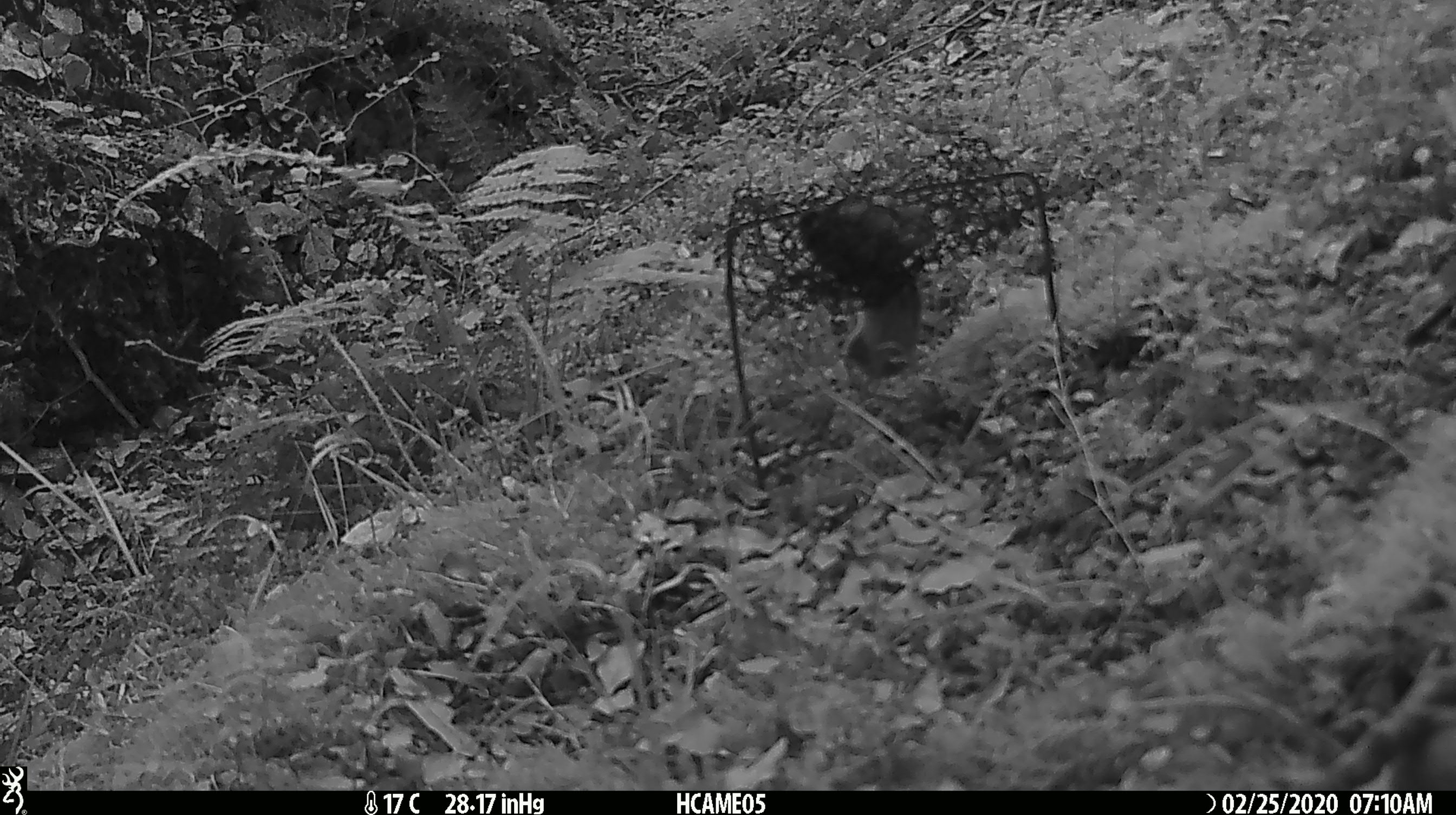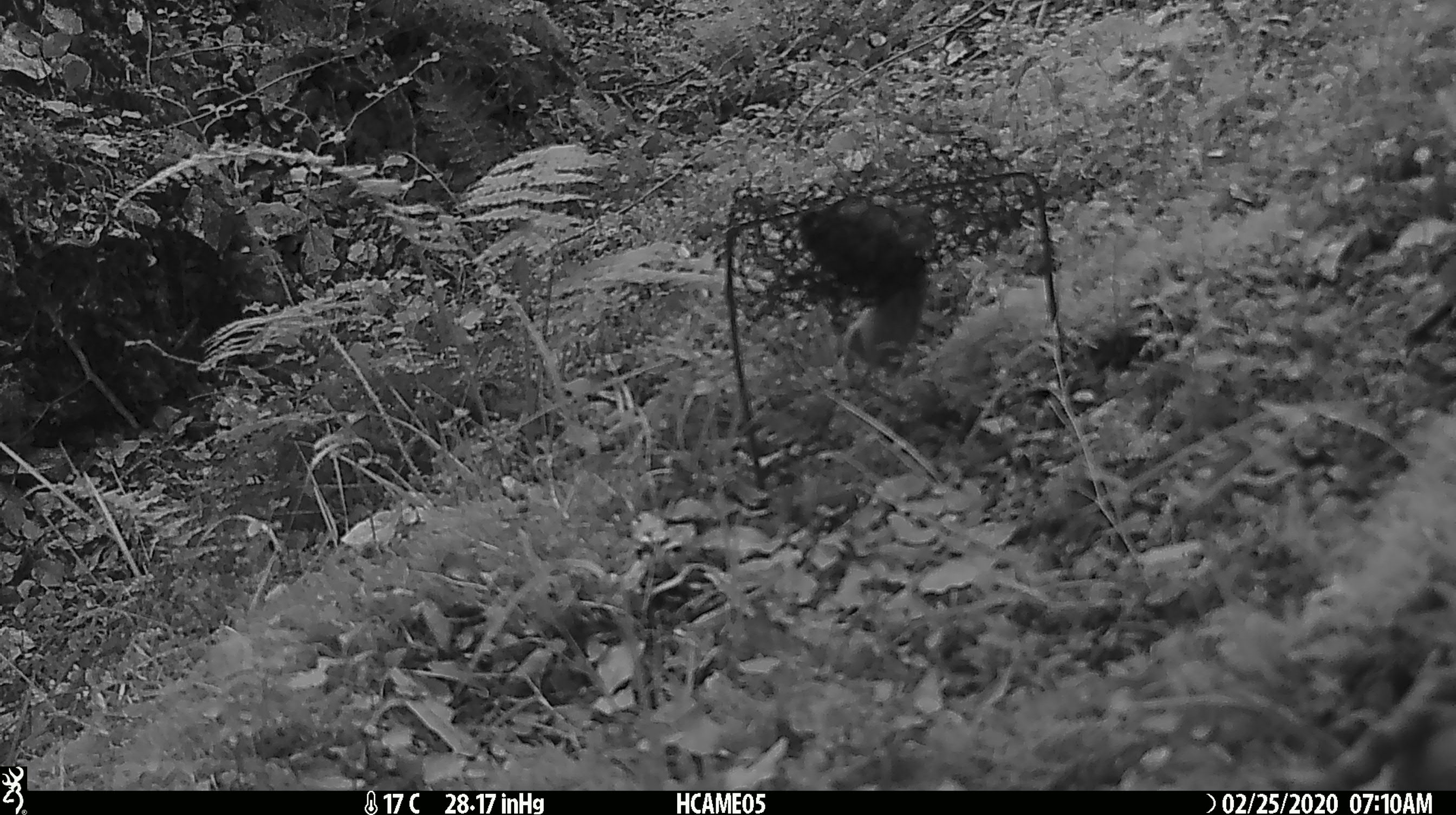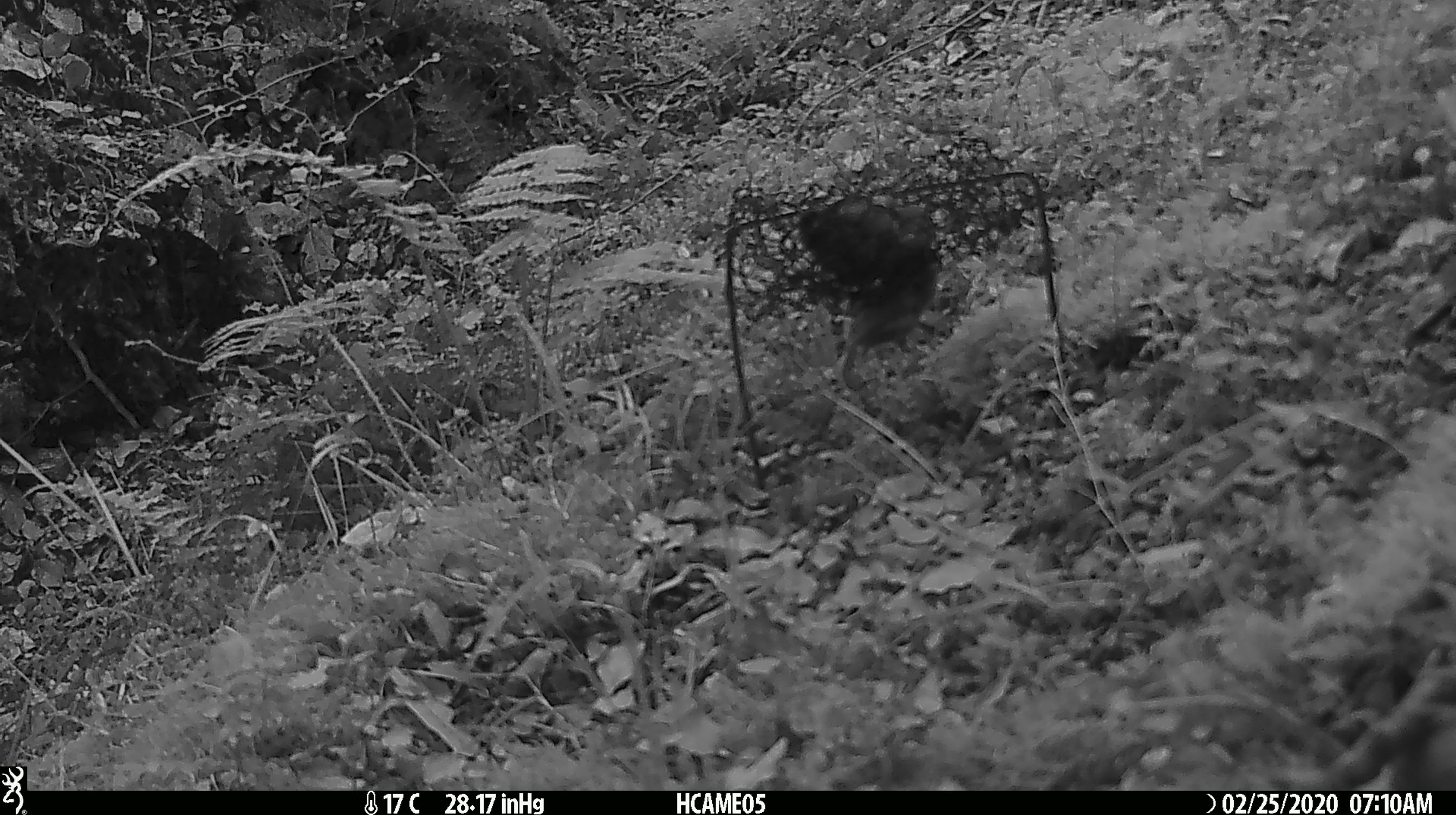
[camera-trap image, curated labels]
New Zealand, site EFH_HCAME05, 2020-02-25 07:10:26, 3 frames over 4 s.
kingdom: Animalia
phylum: Chordata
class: Mammalia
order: Rodentia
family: Muridae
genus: Mus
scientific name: Mus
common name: mouse